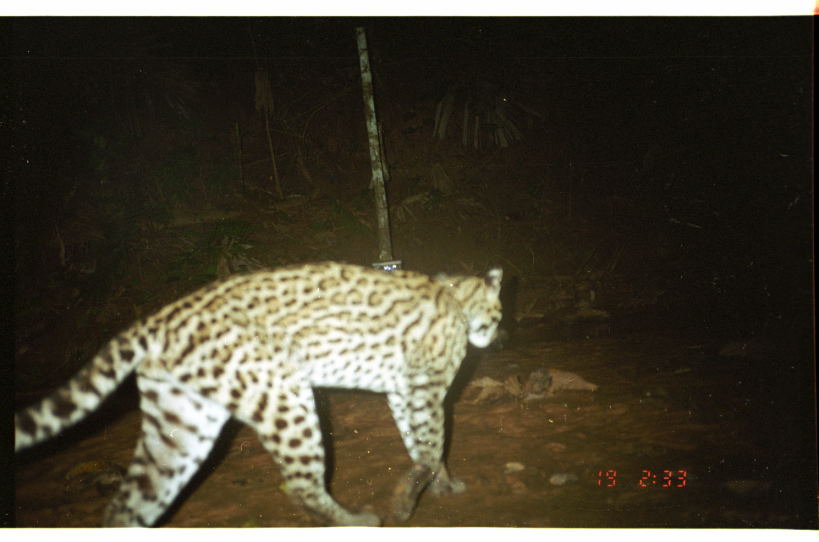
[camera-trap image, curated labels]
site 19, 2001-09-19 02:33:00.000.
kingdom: Animalia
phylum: Chordata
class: Mammalia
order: Carnivora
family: Felidae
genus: Leopardus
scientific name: Leopardus pardalis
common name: ocelot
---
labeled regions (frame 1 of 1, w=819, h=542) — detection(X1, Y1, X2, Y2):
leopardus pardalis: detection(15, 261, 504, 527)